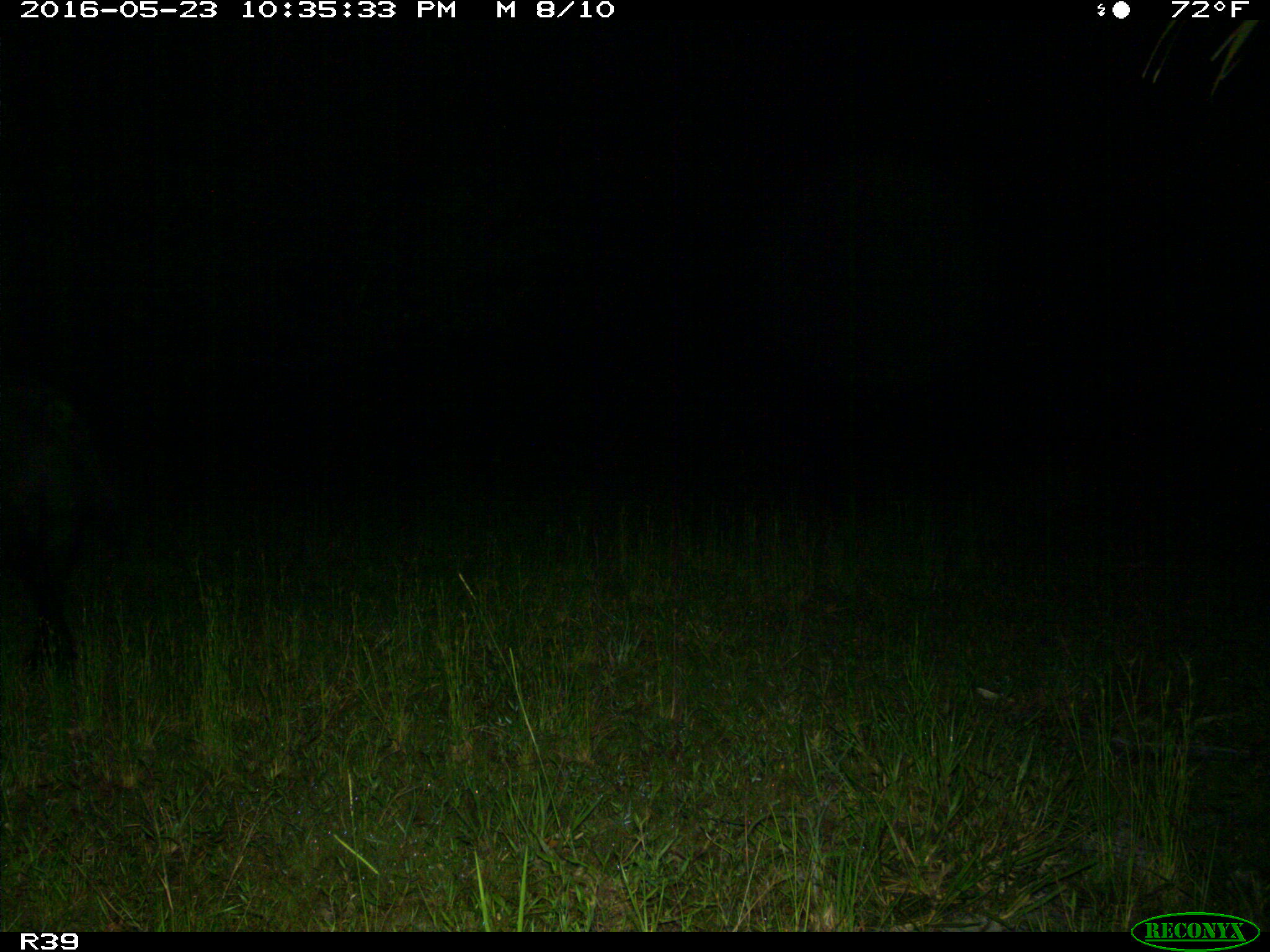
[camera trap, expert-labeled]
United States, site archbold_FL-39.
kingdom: Animalia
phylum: Chordata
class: Mammalia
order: Artiodactyla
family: Suidae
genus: Sus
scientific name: Sus scrofa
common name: wild boar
Sus scrofa (wild boar).